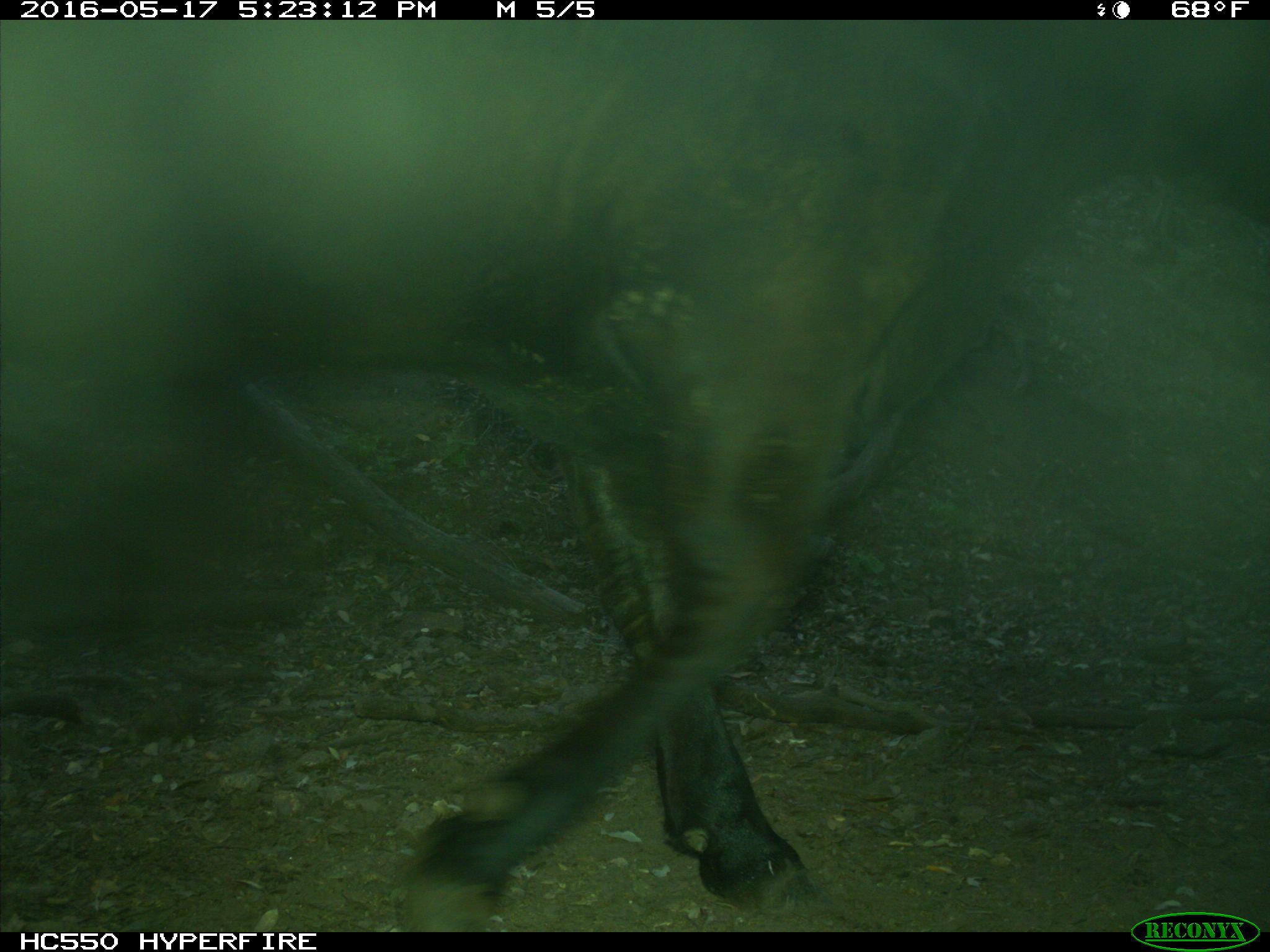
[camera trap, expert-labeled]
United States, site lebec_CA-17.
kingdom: Animalia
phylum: Chordata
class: Mammalia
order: Artiodactyla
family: Bovidae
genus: Bos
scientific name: Bos taurus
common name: domestic cow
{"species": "Bos taurus (domestic cow)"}